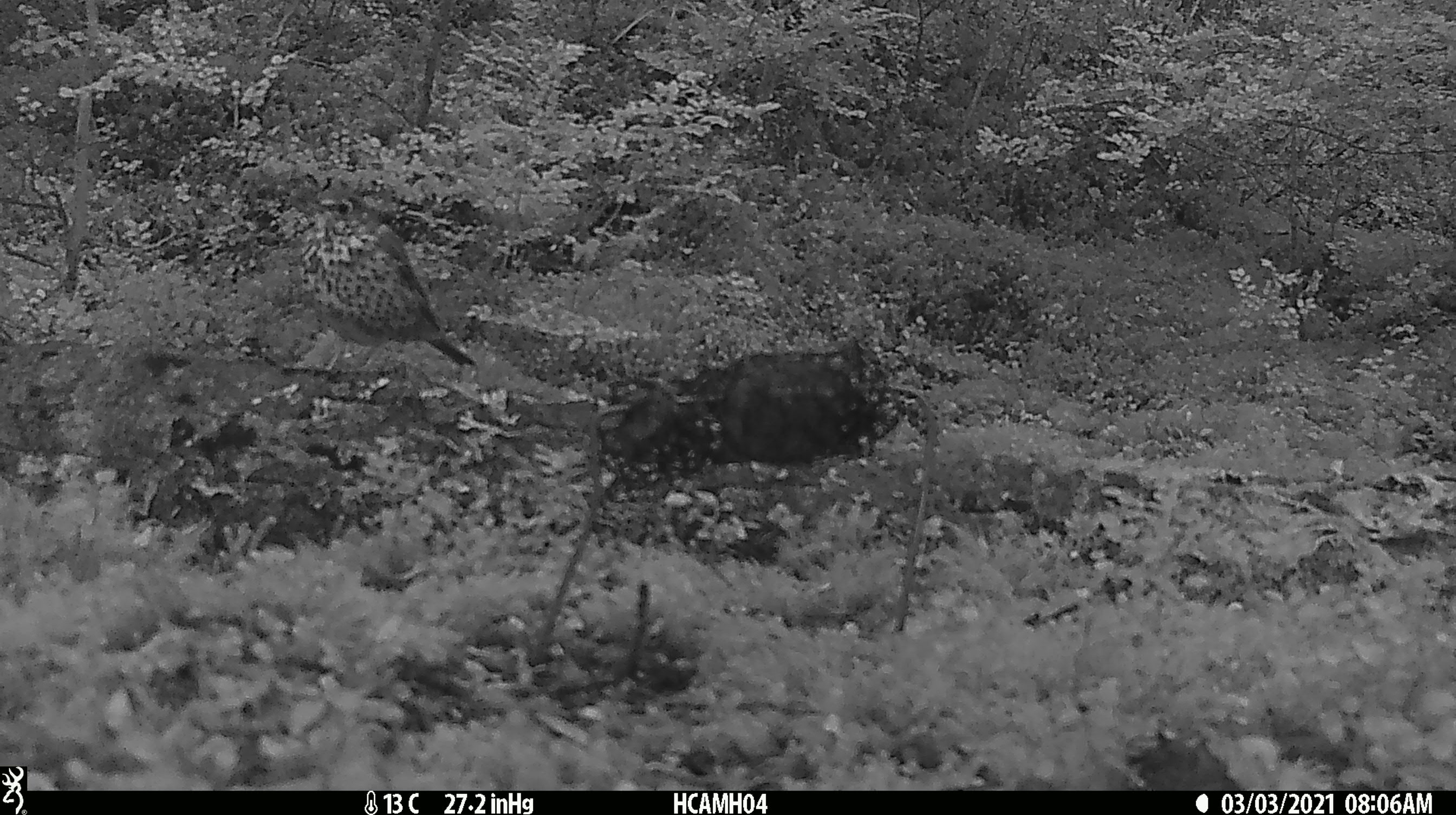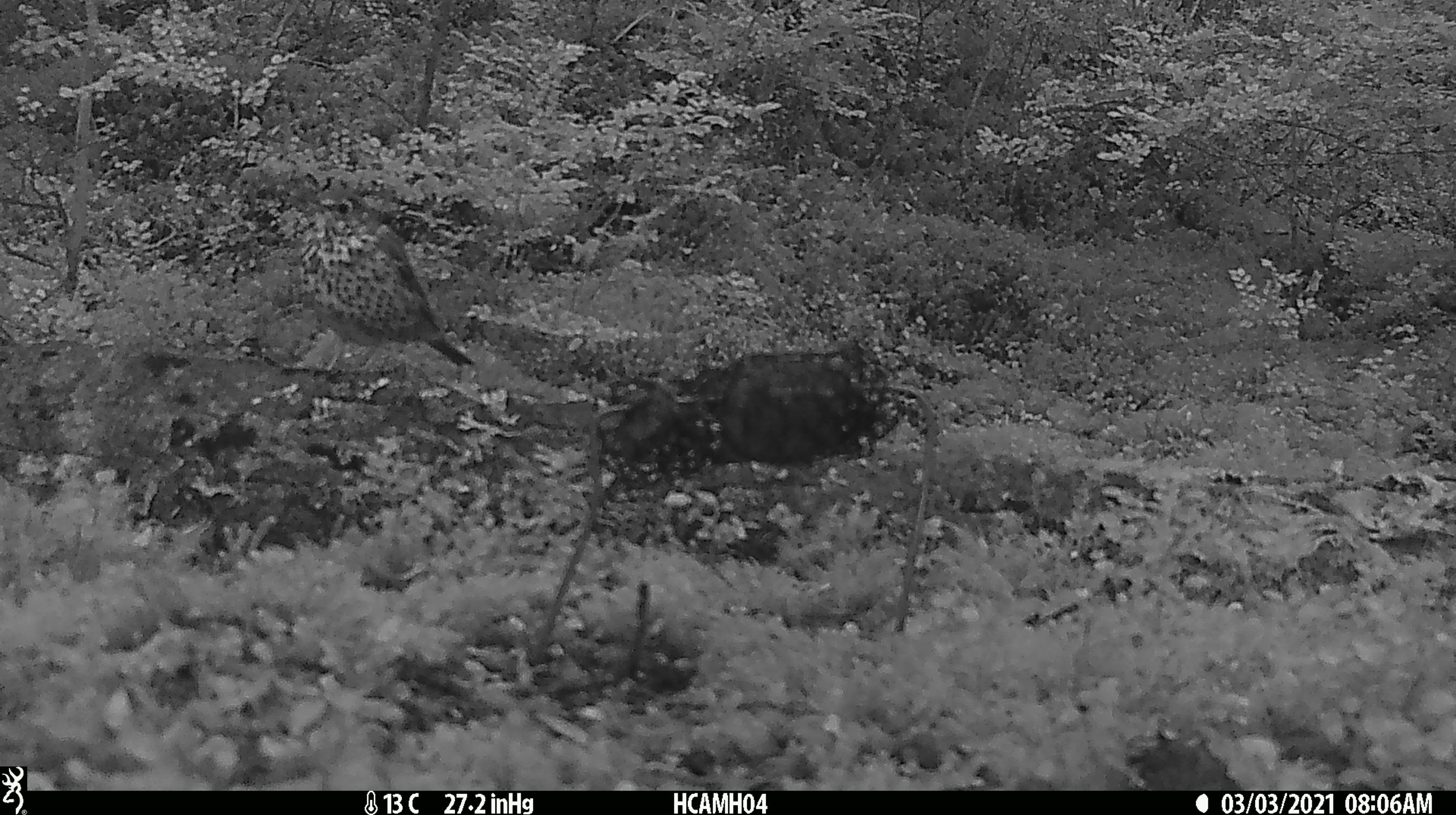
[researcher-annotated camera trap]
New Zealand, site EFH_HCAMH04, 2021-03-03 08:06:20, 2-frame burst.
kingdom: Animalia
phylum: Chordata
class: Aves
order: Passeriformes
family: Turdidae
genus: Turdus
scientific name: Turdus philomelos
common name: song thrush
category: thrush